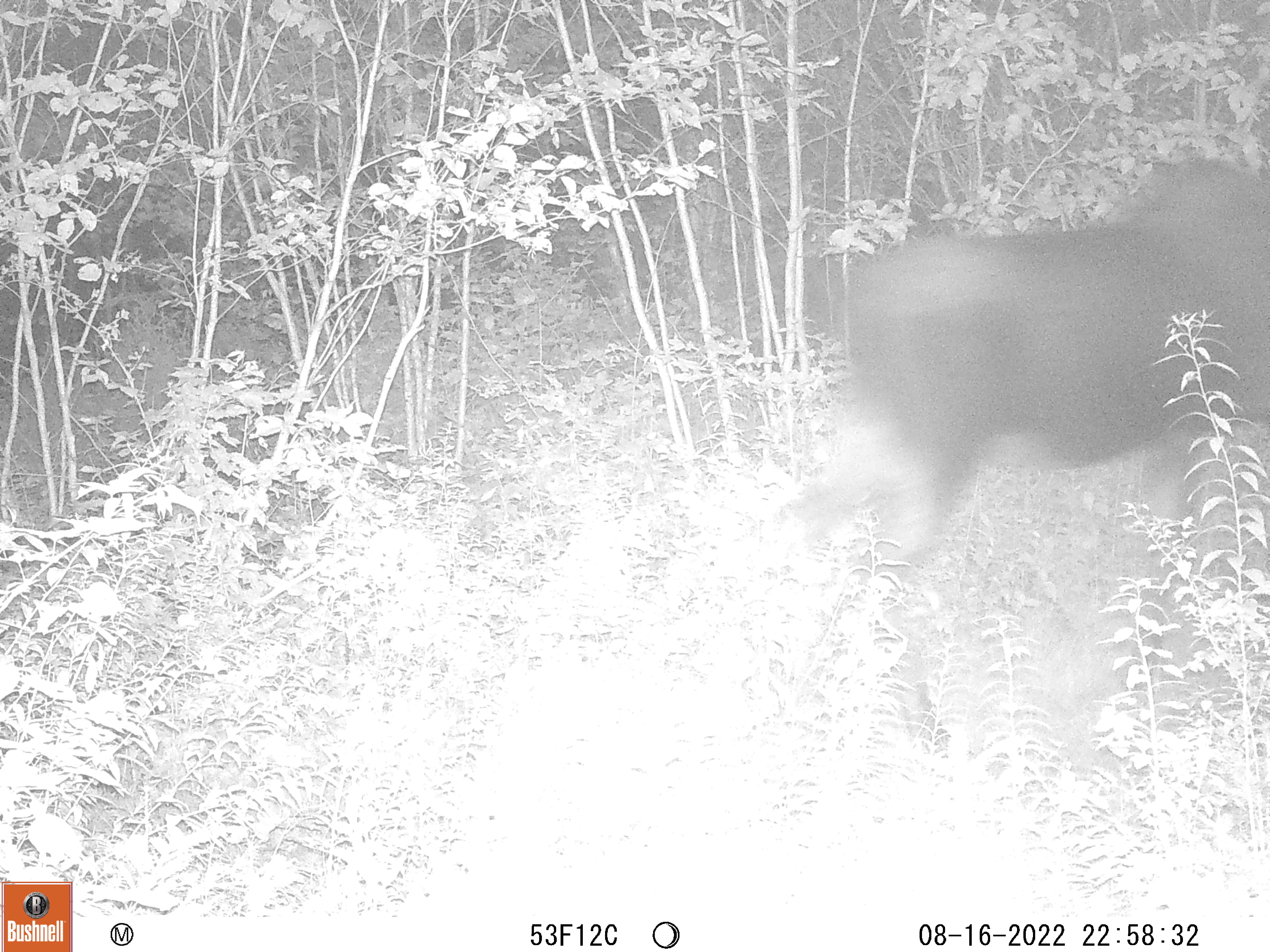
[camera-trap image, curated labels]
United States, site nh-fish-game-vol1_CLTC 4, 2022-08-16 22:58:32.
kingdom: Animalia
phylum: Chordata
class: Mammalia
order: Artiodactyla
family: Cervidae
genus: Alces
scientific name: Alces alces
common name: moose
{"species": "moose (Alces alces)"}